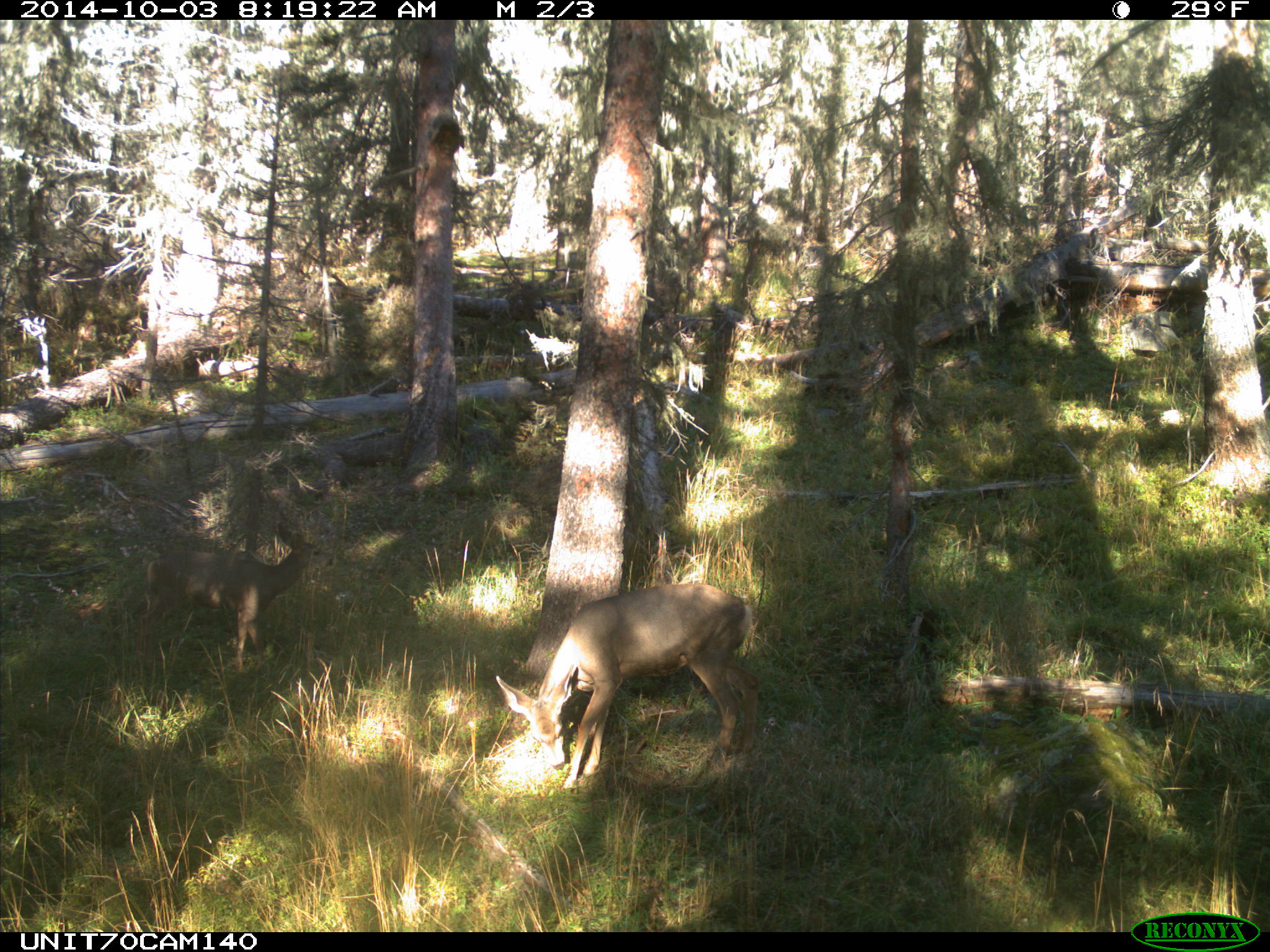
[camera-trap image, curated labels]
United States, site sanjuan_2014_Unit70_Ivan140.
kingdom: Animalia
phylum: Chordata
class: Mammalia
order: Artiodactyla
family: Cervidae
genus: Odocoileus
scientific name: Odocoileus hemionus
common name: mule deer